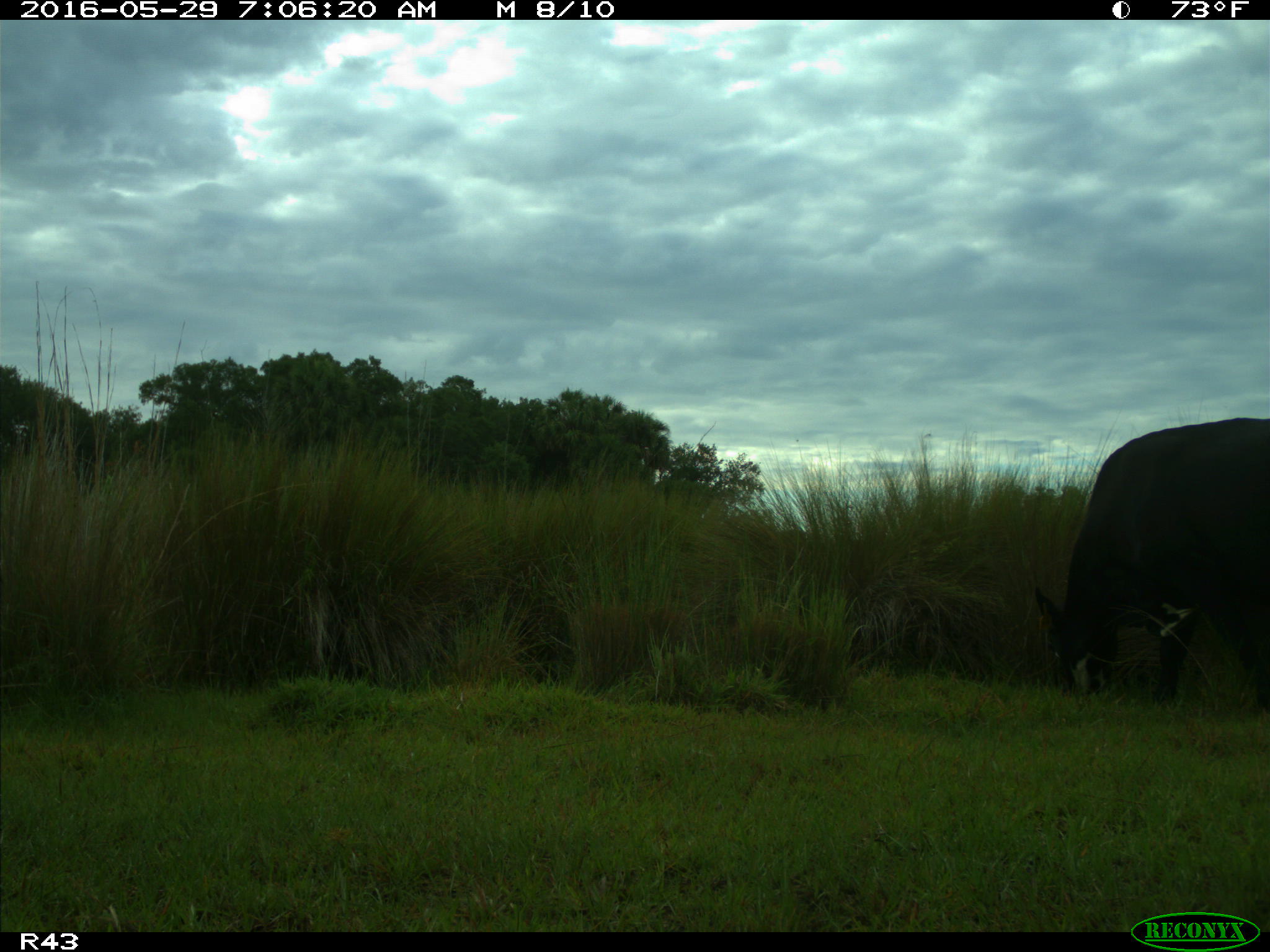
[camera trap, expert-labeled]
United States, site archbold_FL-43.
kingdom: Animalia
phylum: Chordata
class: Mammalia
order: Artiodactyla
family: Bovidae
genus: Bos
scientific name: Bos taurus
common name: domestic cow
Bos taurus (domestic cow).